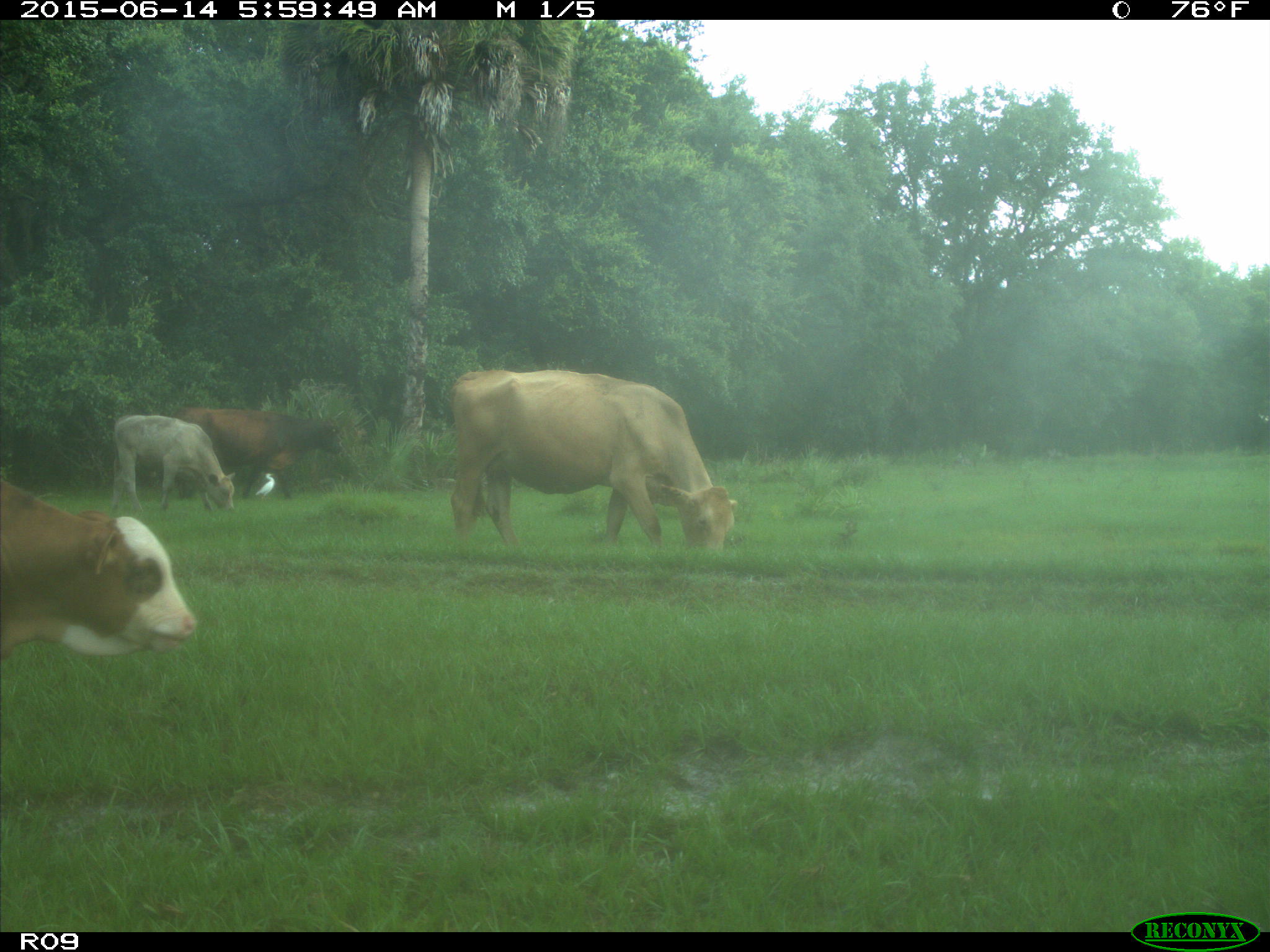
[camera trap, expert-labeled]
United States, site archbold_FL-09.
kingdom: Animalia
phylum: Chordata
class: Mammalia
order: Artiodactyla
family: Bovidae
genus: Bos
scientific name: Bos taurus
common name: domestic cow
Bos taurus (domestic cow).